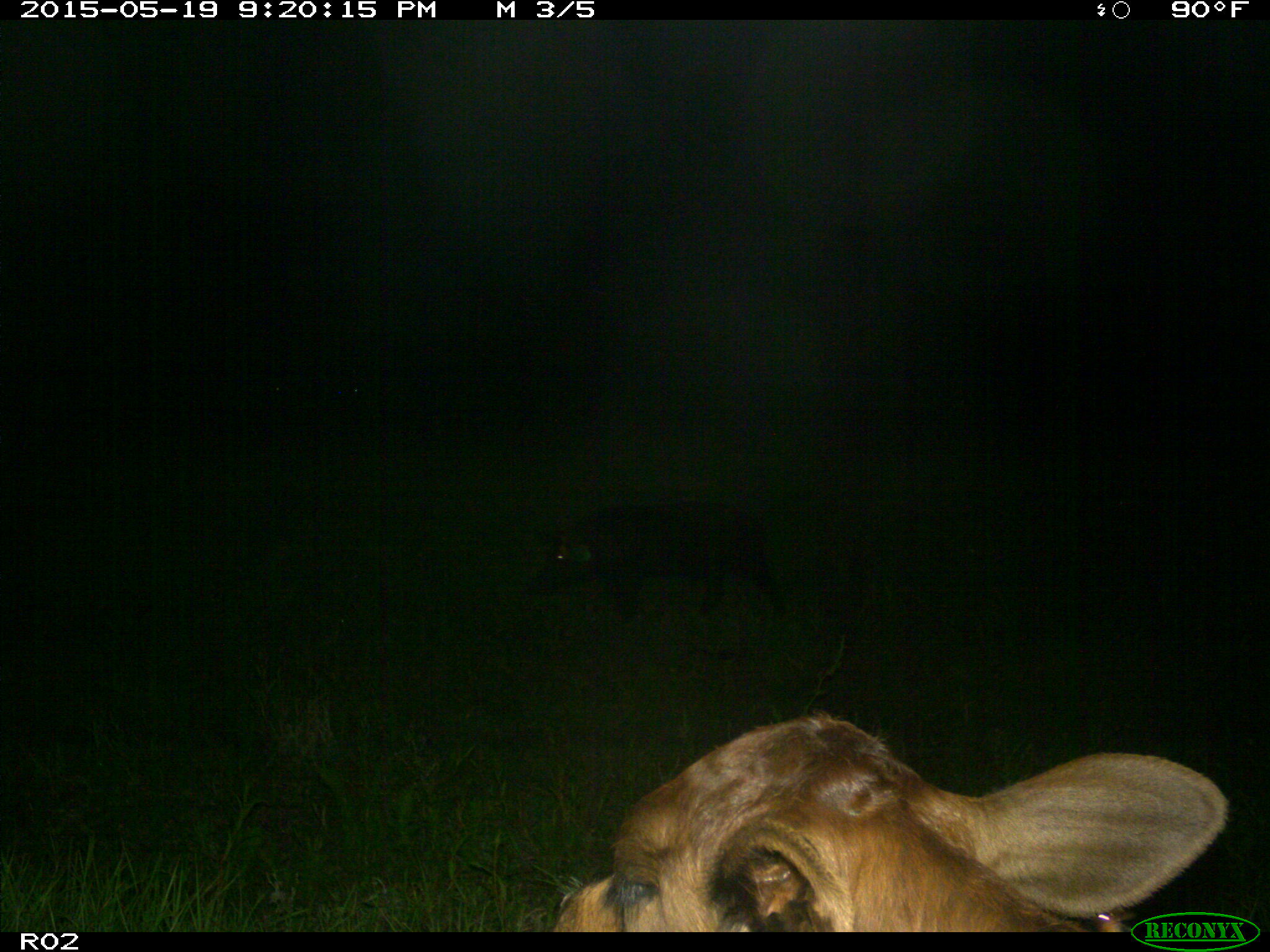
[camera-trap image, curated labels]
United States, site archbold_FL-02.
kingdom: Animalia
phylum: Chordata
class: Mammalia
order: Artiodactyla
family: Suidae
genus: Sus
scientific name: Sus scrofa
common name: wild boar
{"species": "Sus scrofa (wild boar)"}